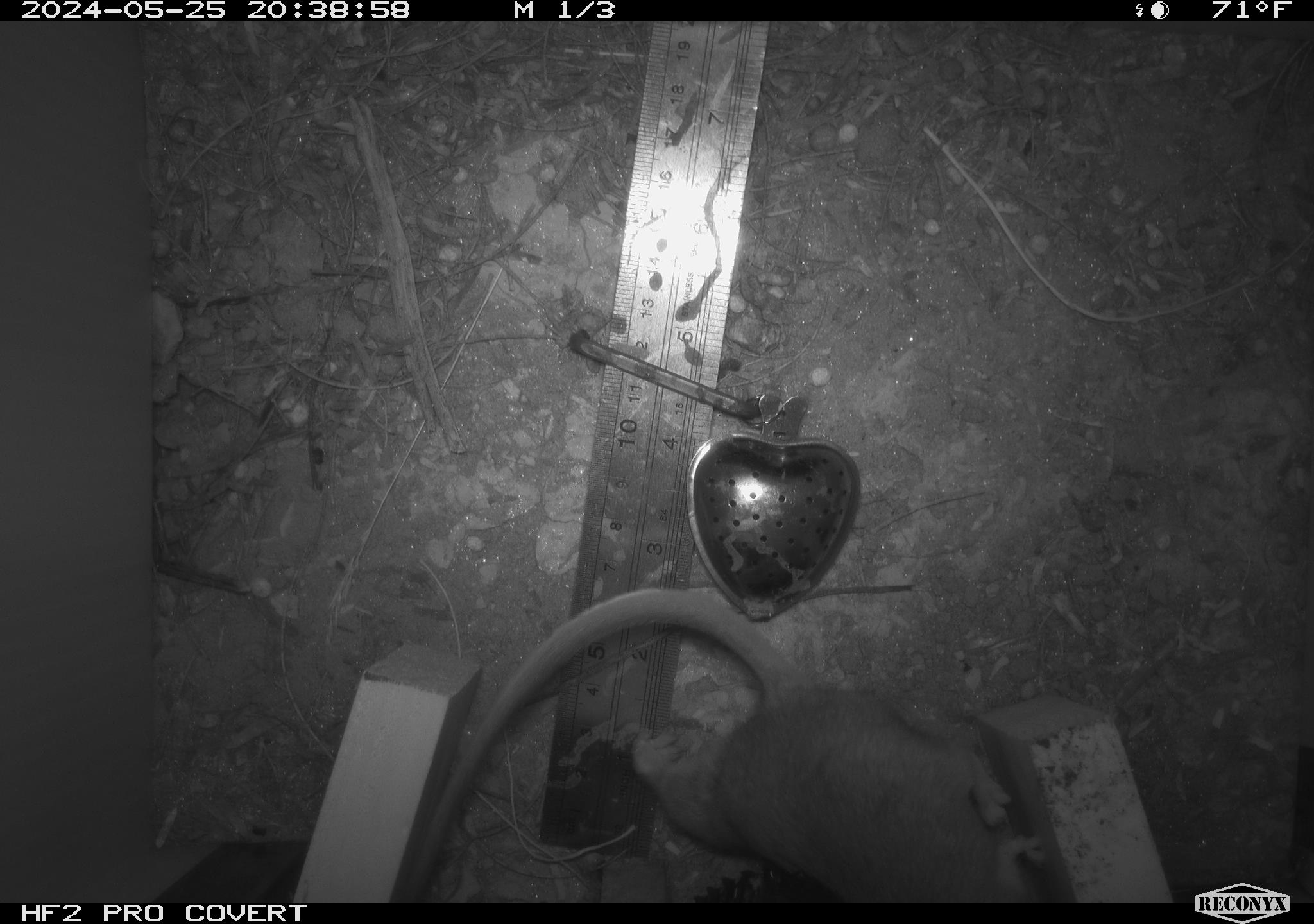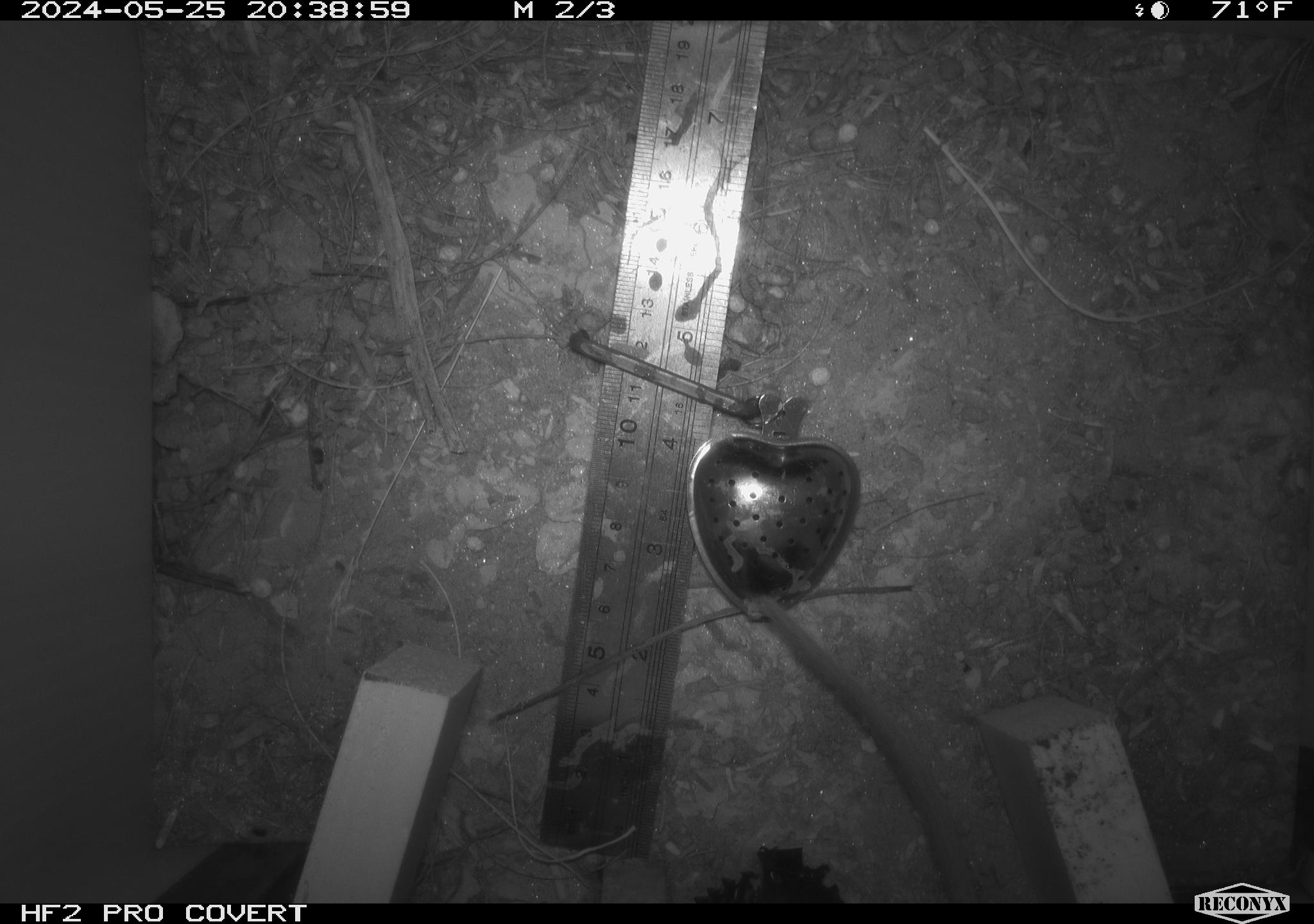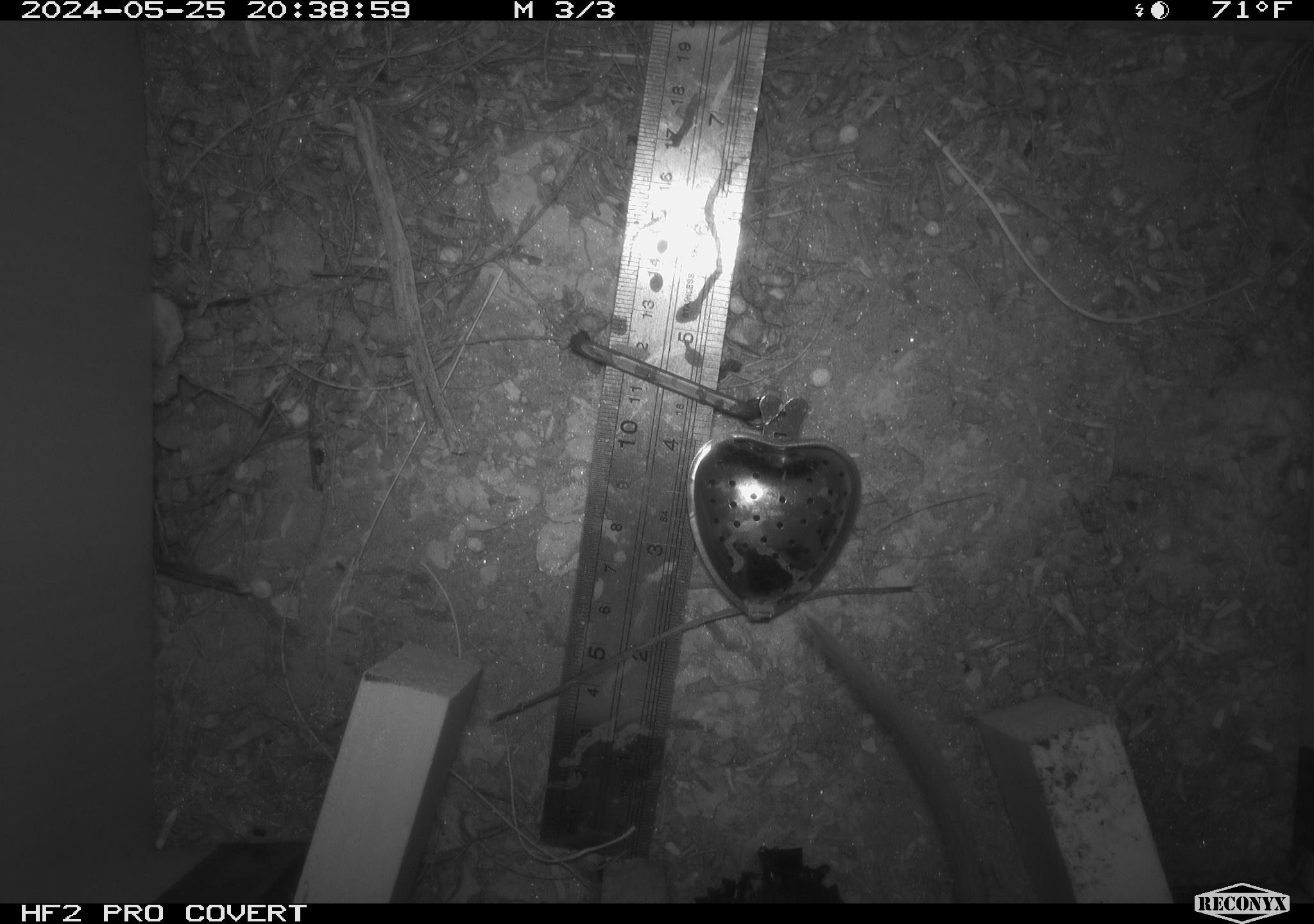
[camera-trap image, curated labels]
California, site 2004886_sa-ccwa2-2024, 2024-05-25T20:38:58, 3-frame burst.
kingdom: Animalia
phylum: Chordata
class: Mammalia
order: Rodentia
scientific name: Rodentia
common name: woodrat or rat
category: woodrat or rat species